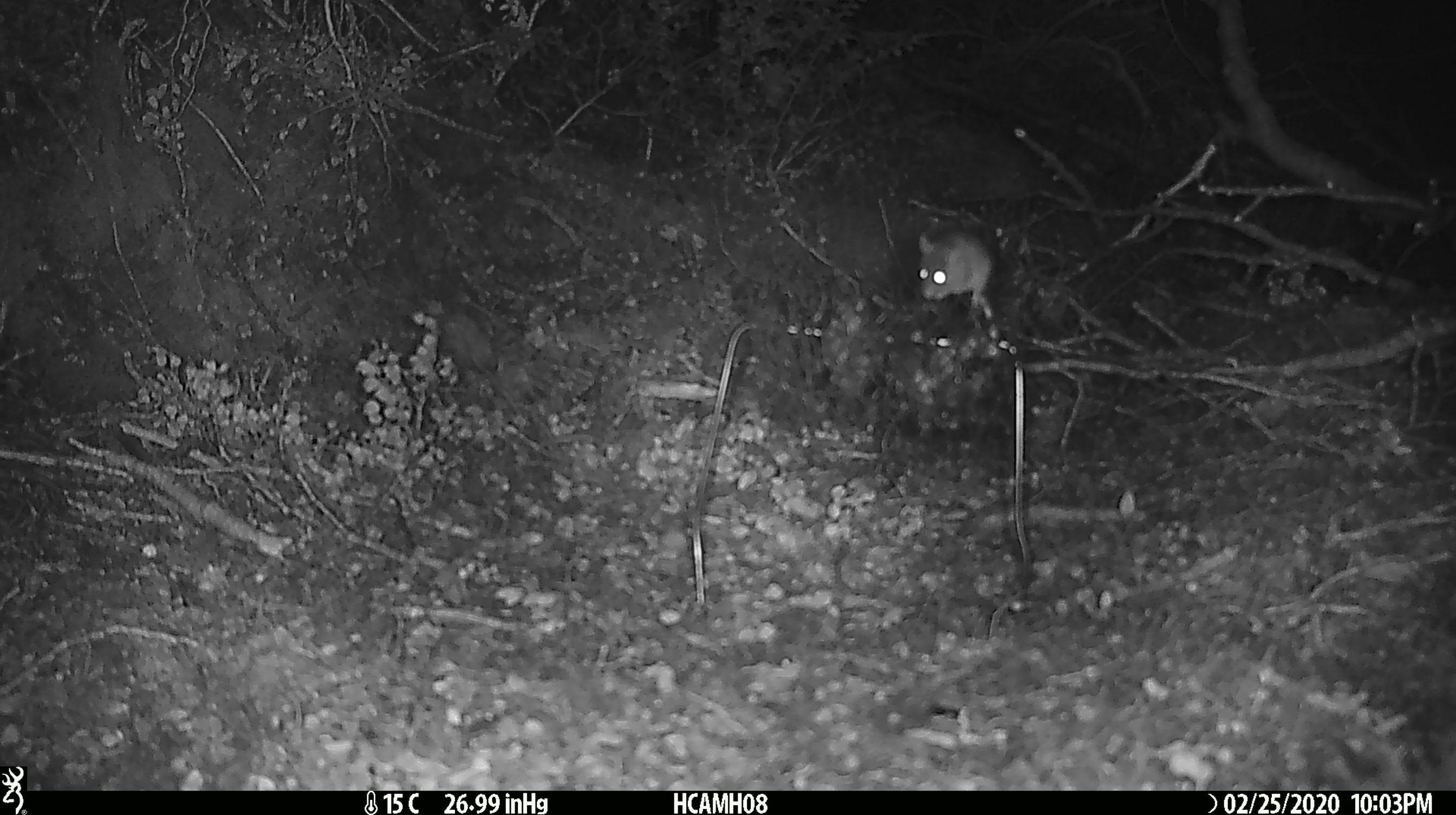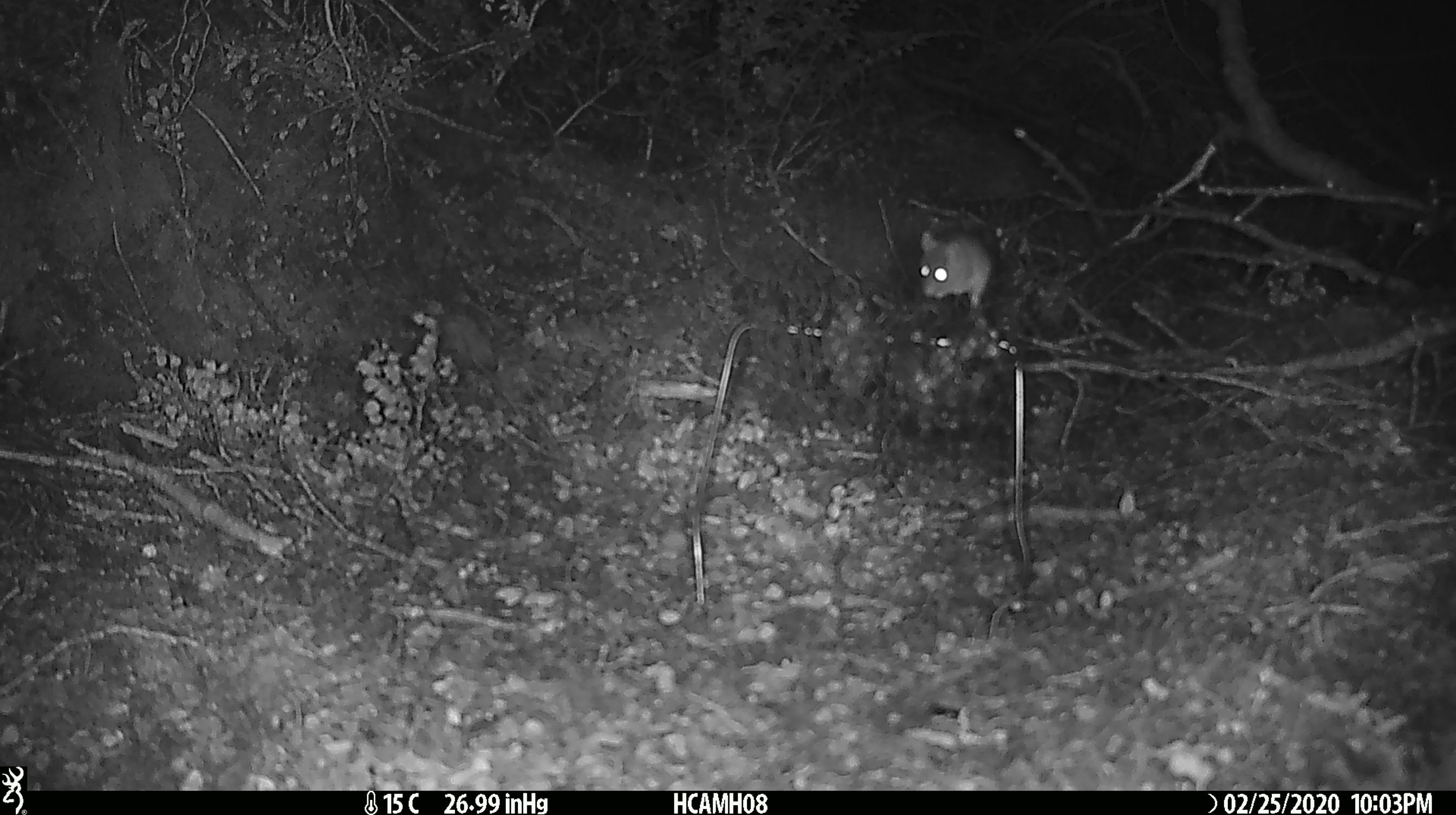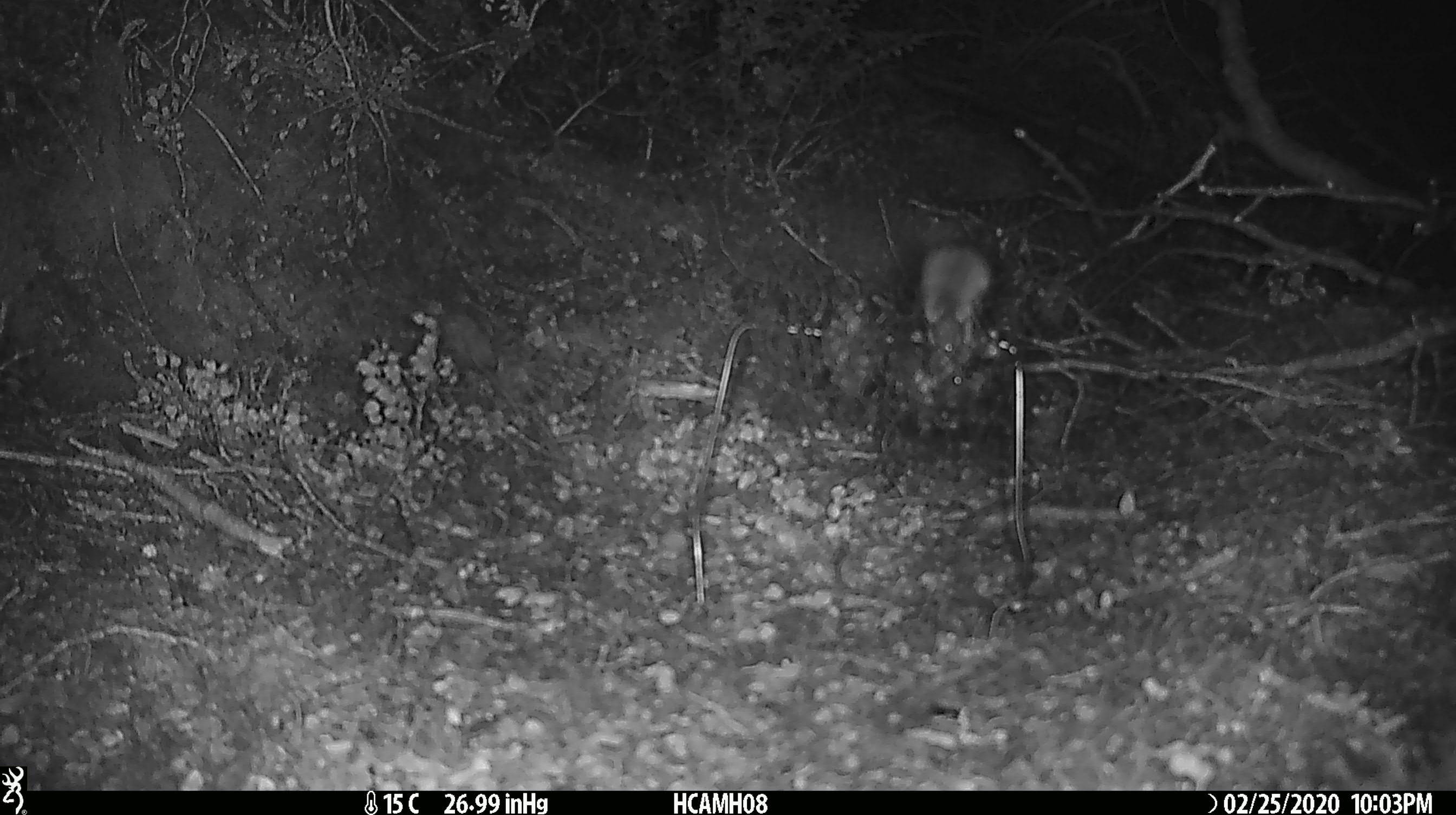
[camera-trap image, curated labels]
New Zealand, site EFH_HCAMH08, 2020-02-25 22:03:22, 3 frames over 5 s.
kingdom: Animalia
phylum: Chordata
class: Mammalia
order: Rodentia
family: Muridae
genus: Mus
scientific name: Mus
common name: mouse